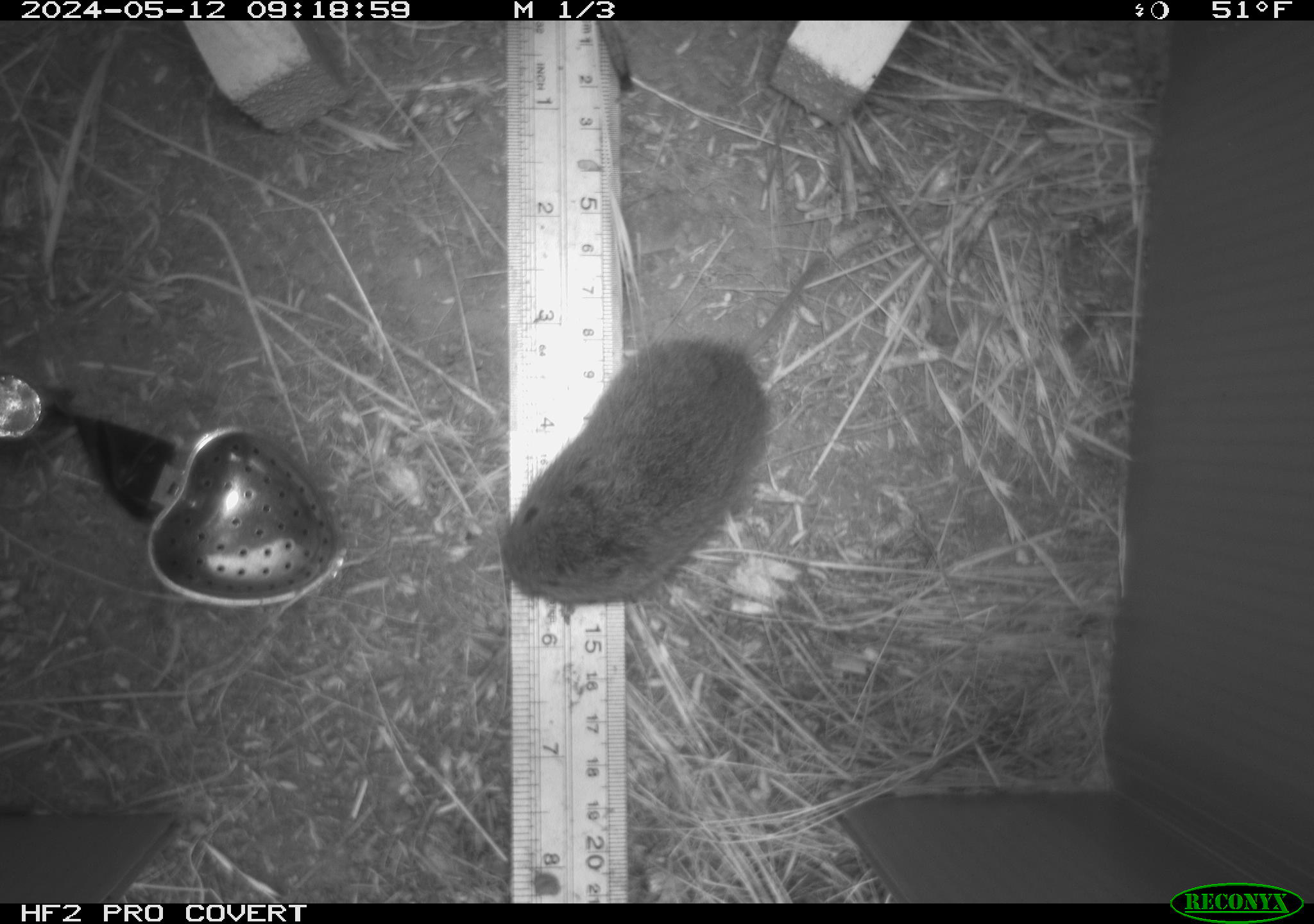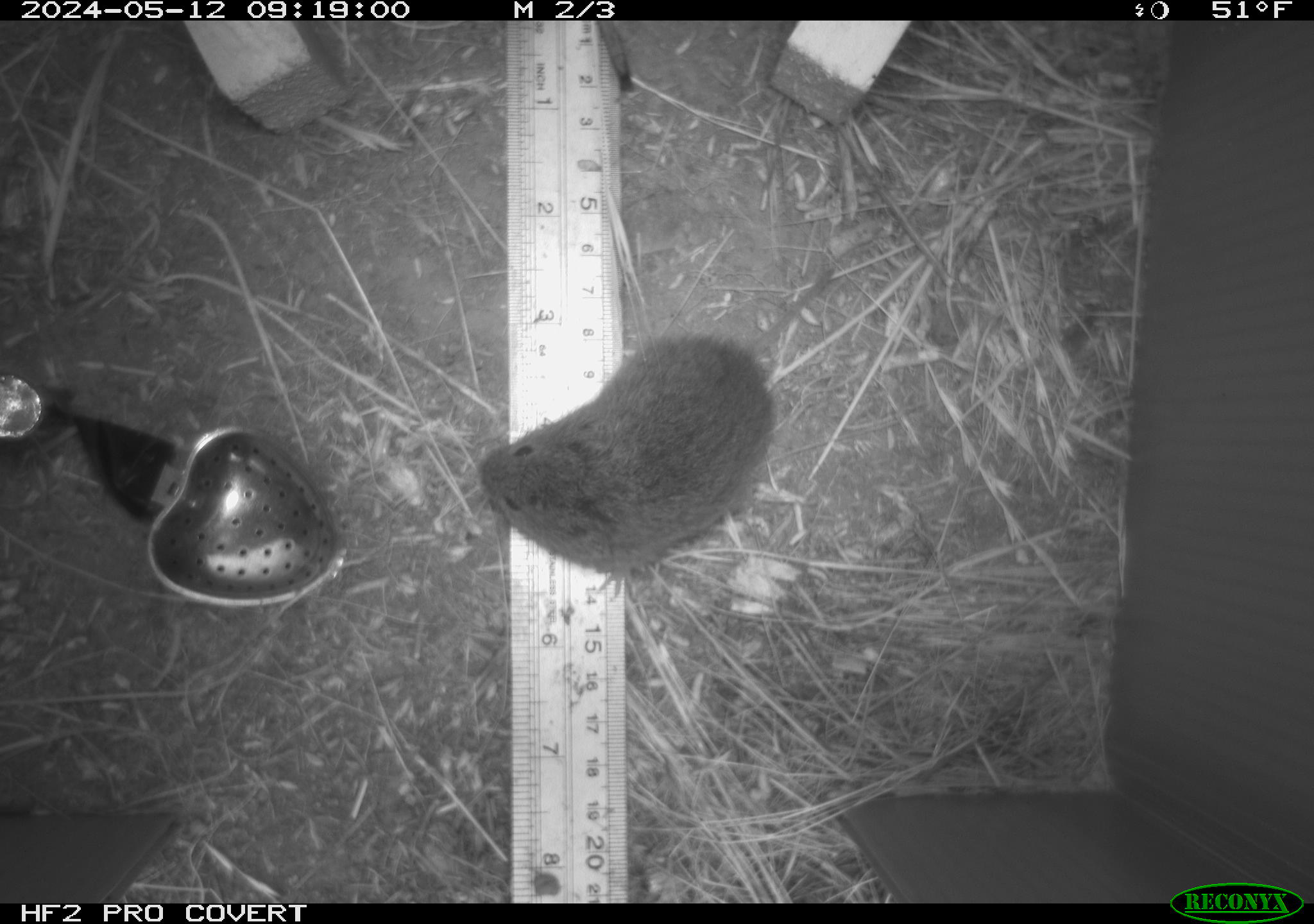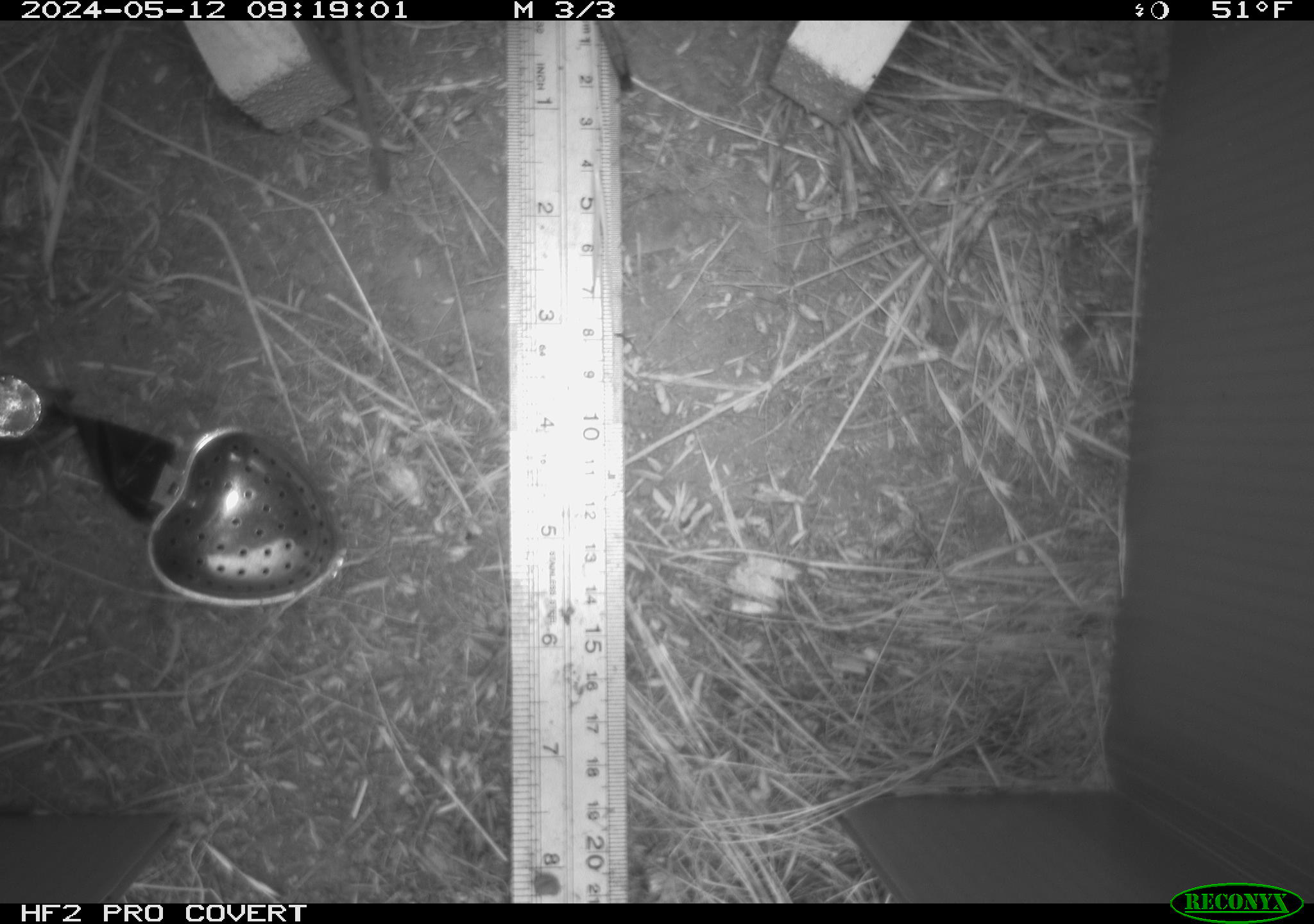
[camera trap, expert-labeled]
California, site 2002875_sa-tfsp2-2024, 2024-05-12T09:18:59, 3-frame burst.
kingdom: Animalia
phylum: Chordata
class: Mammalia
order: Rodentia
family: Cricetidae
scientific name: Arvicolinae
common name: voles, lemmings, and muskrats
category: arvicolinae subfamily